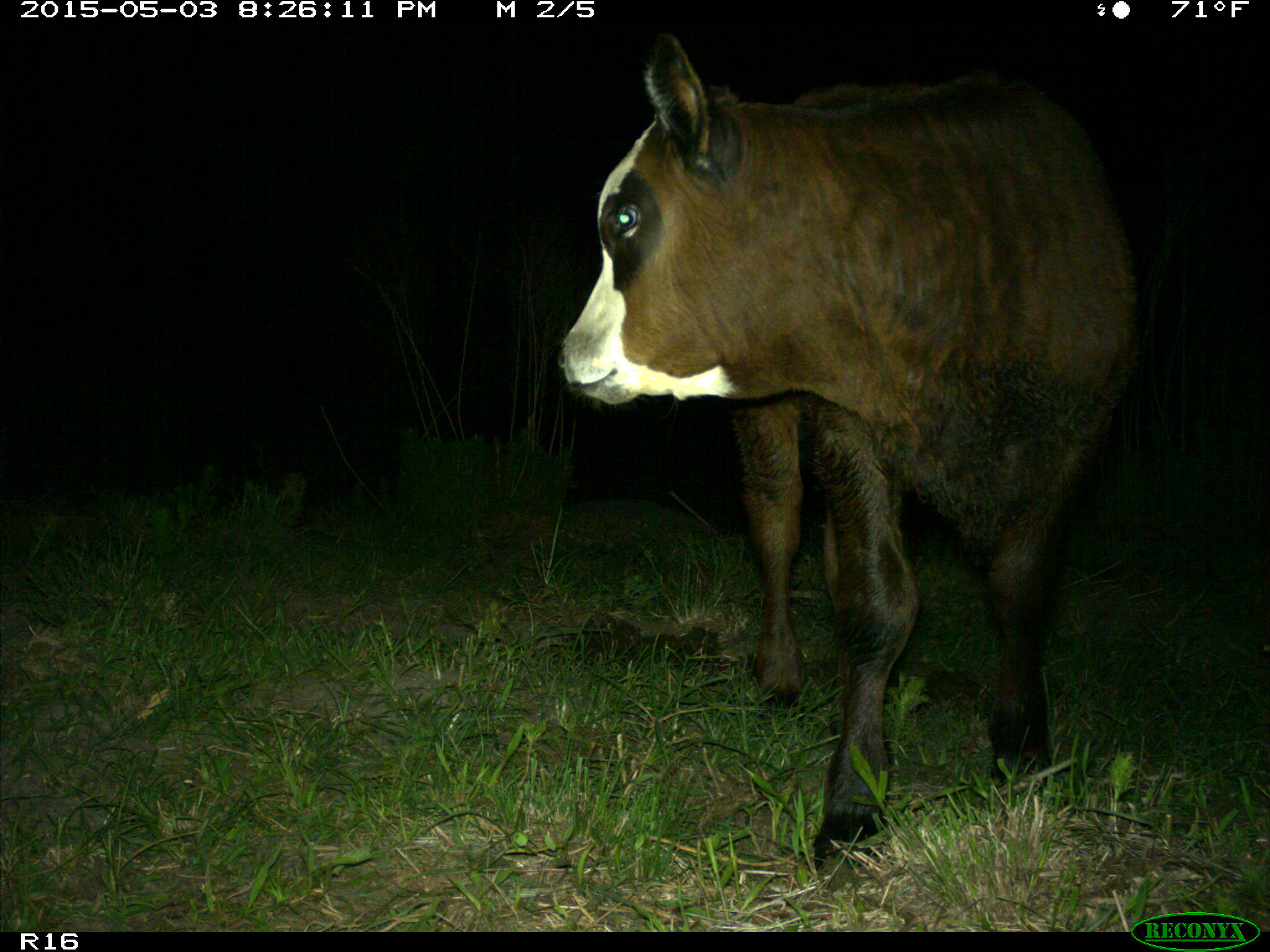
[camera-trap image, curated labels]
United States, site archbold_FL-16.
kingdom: Animalia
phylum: Chordata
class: Mammalia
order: Artiodactyla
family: Bovidae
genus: Bos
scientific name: Bos taurus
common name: domestic cow